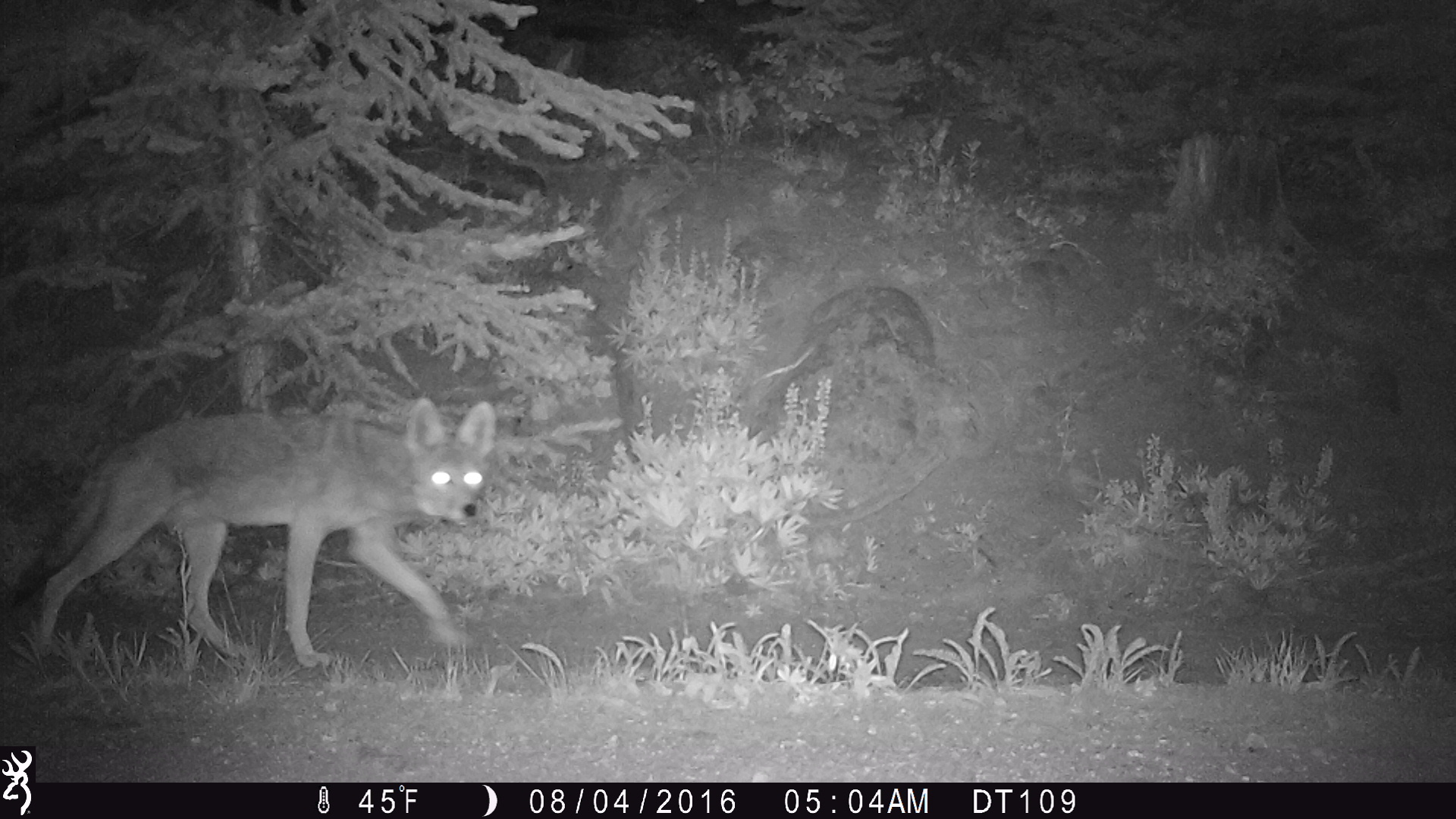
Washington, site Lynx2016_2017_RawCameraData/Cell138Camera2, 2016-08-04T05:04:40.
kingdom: Animalia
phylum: Chordata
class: Mammalia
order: Carnivora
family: Canidae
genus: Canis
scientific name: Canis latrans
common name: coyote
Canis latrans (coyote). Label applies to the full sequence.